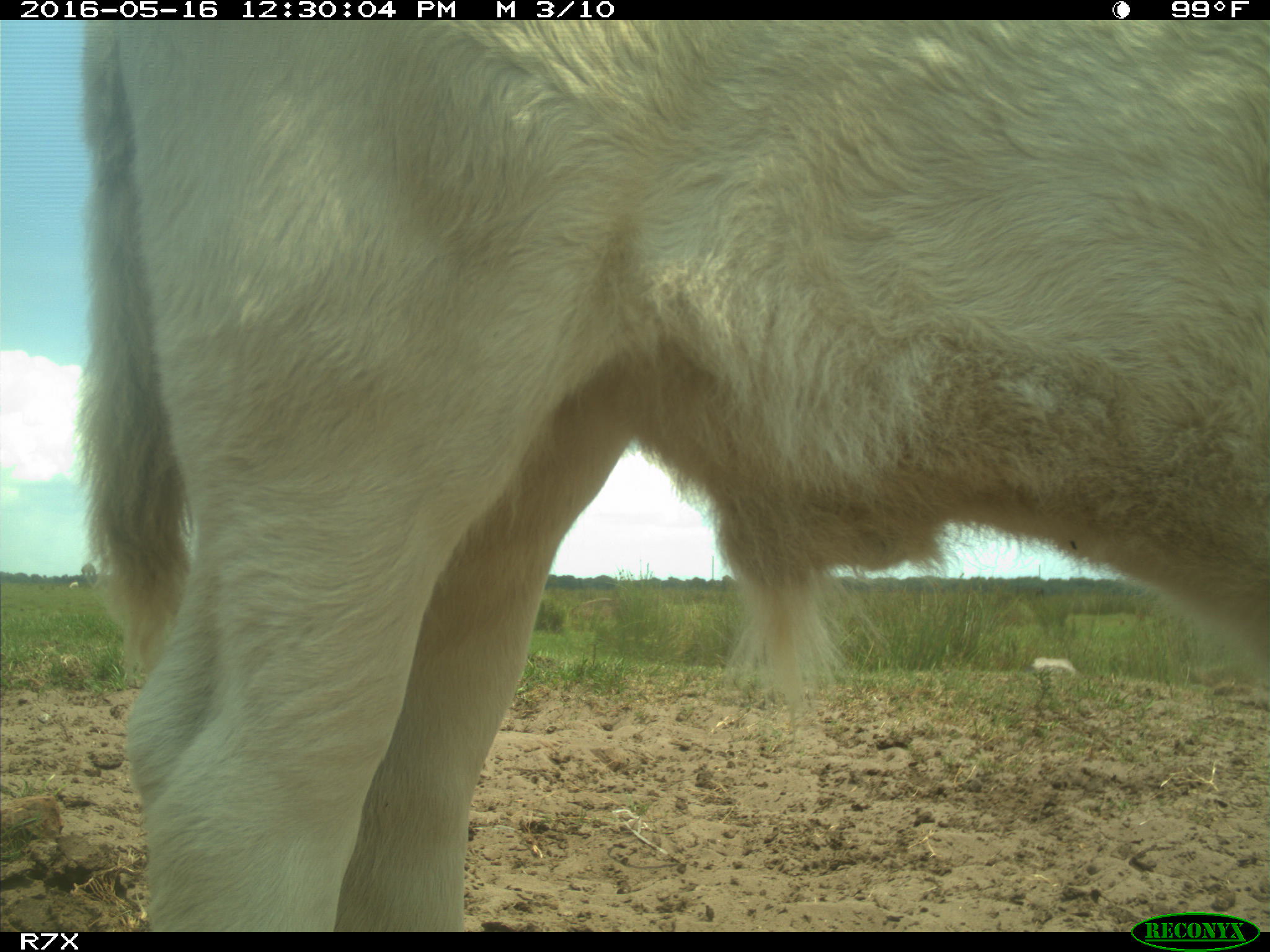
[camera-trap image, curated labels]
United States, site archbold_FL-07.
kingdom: Animalia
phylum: Chordata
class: Mammalia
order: Artiodactyla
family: Bovidae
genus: Bos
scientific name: Bos taurus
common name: domestic cow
Bos taurus (domestic cow).